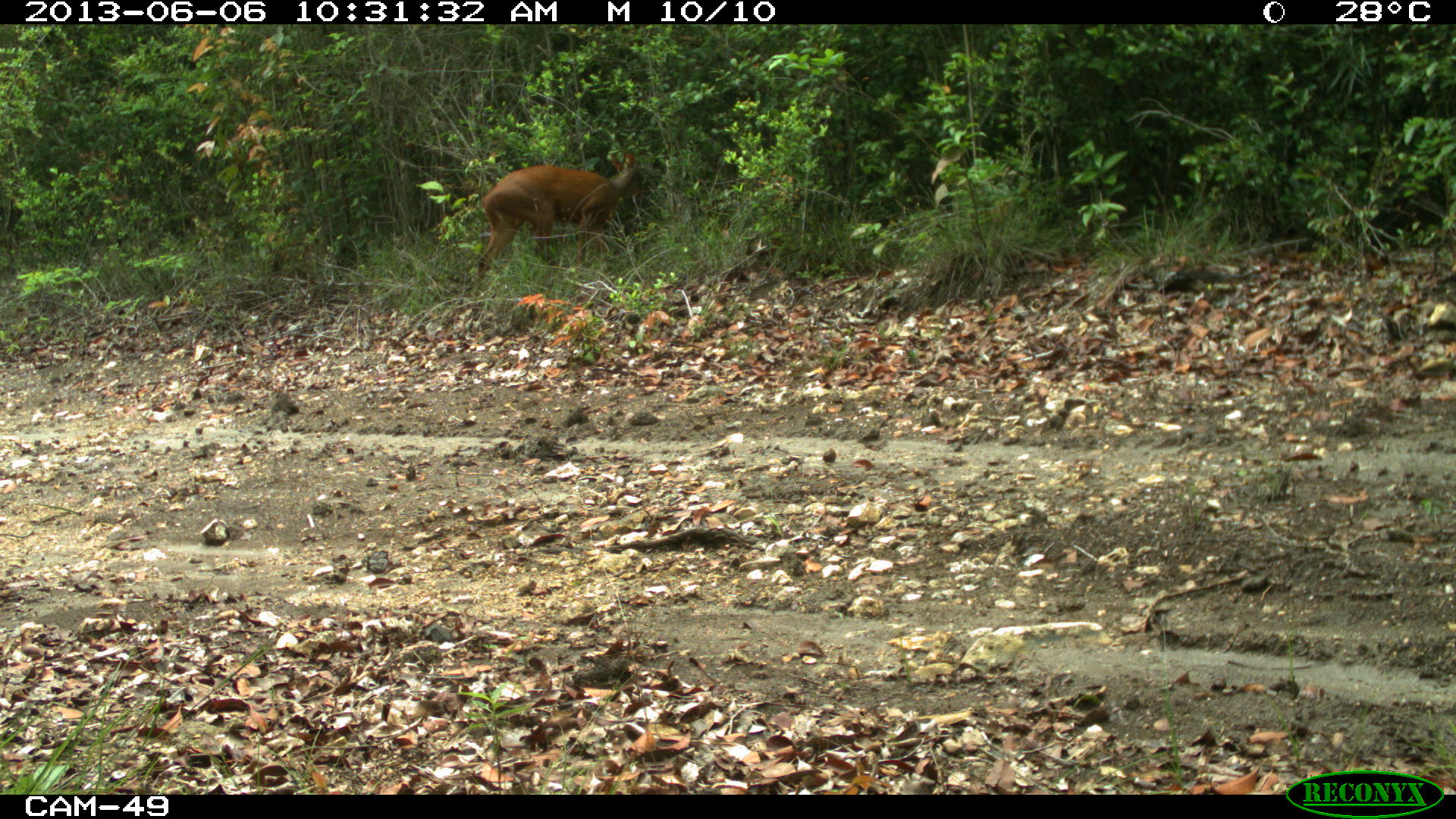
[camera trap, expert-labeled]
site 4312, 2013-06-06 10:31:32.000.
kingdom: Animalia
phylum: Chordata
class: Mammalia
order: Artiodactyla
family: Cervidae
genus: Mazama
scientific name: Mazama temama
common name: central american red brocket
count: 1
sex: male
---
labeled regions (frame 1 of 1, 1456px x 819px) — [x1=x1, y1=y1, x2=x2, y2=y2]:
mazama temama: [x1=477, y1=148, x2=661, y2=283]